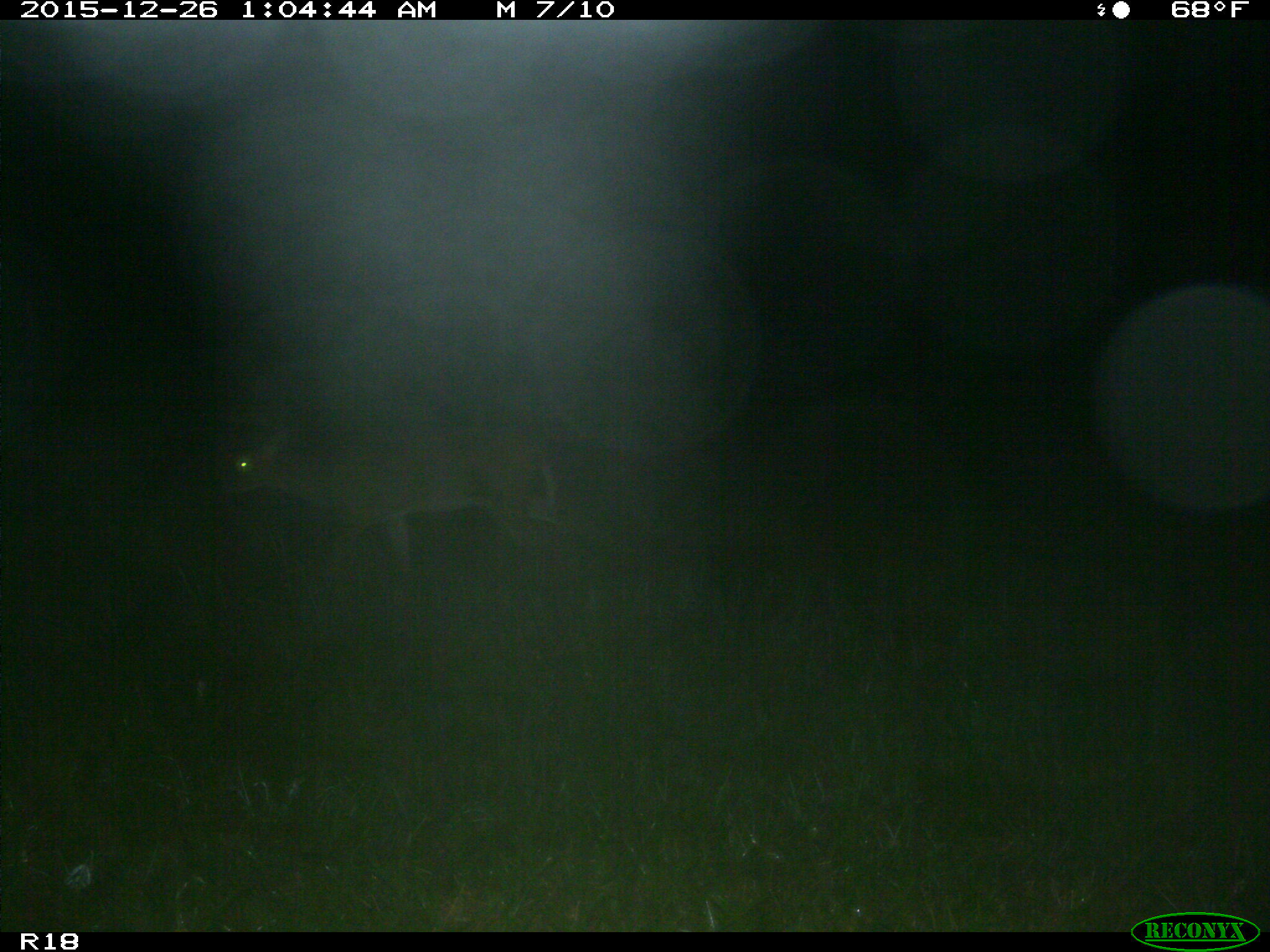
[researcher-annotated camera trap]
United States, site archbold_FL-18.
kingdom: Animalia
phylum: Chordata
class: Mammalia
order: Artiodactyla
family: Cervidae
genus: Odocoileus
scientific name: Odocoileus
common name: deer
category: unidentified deer